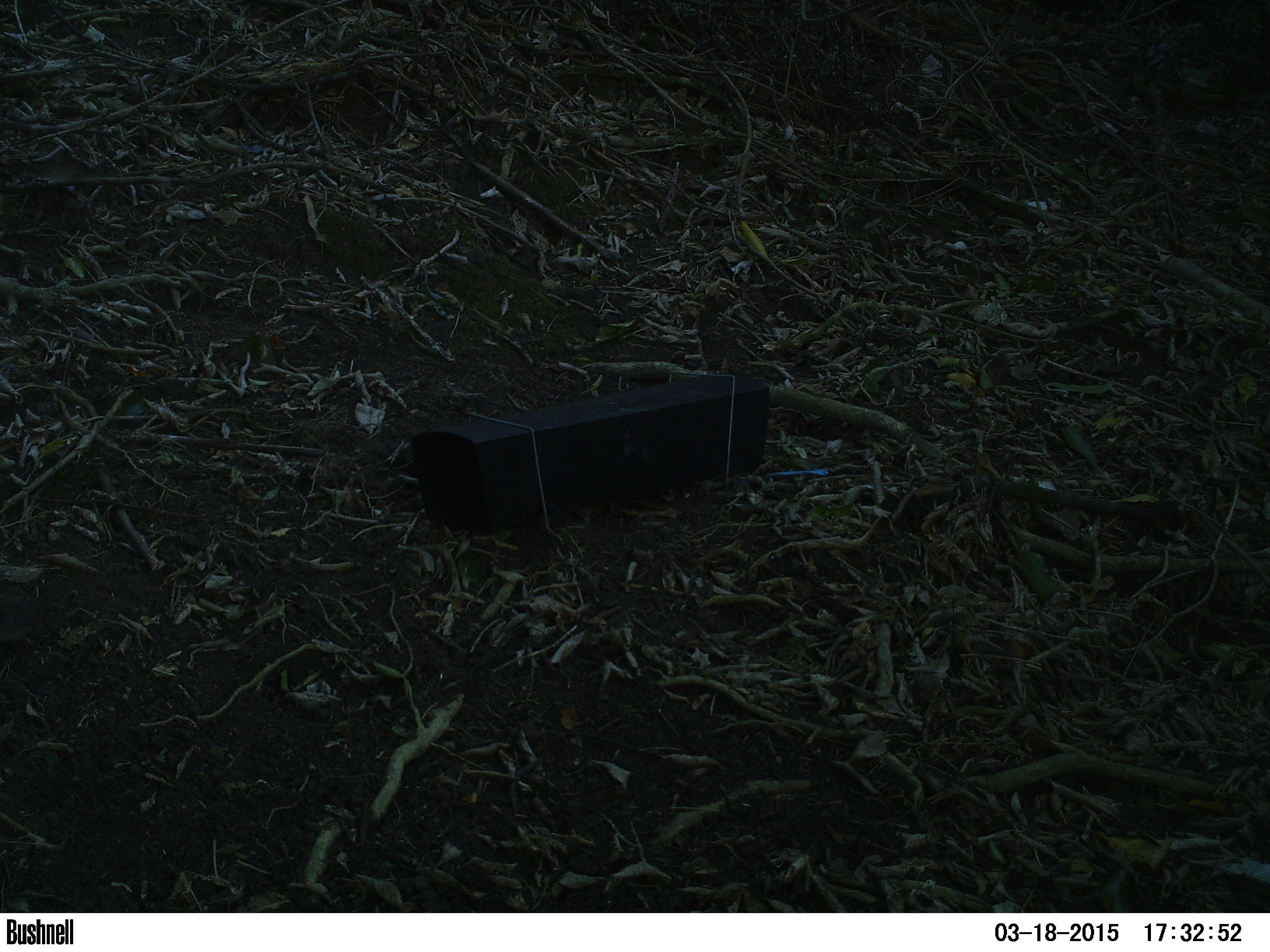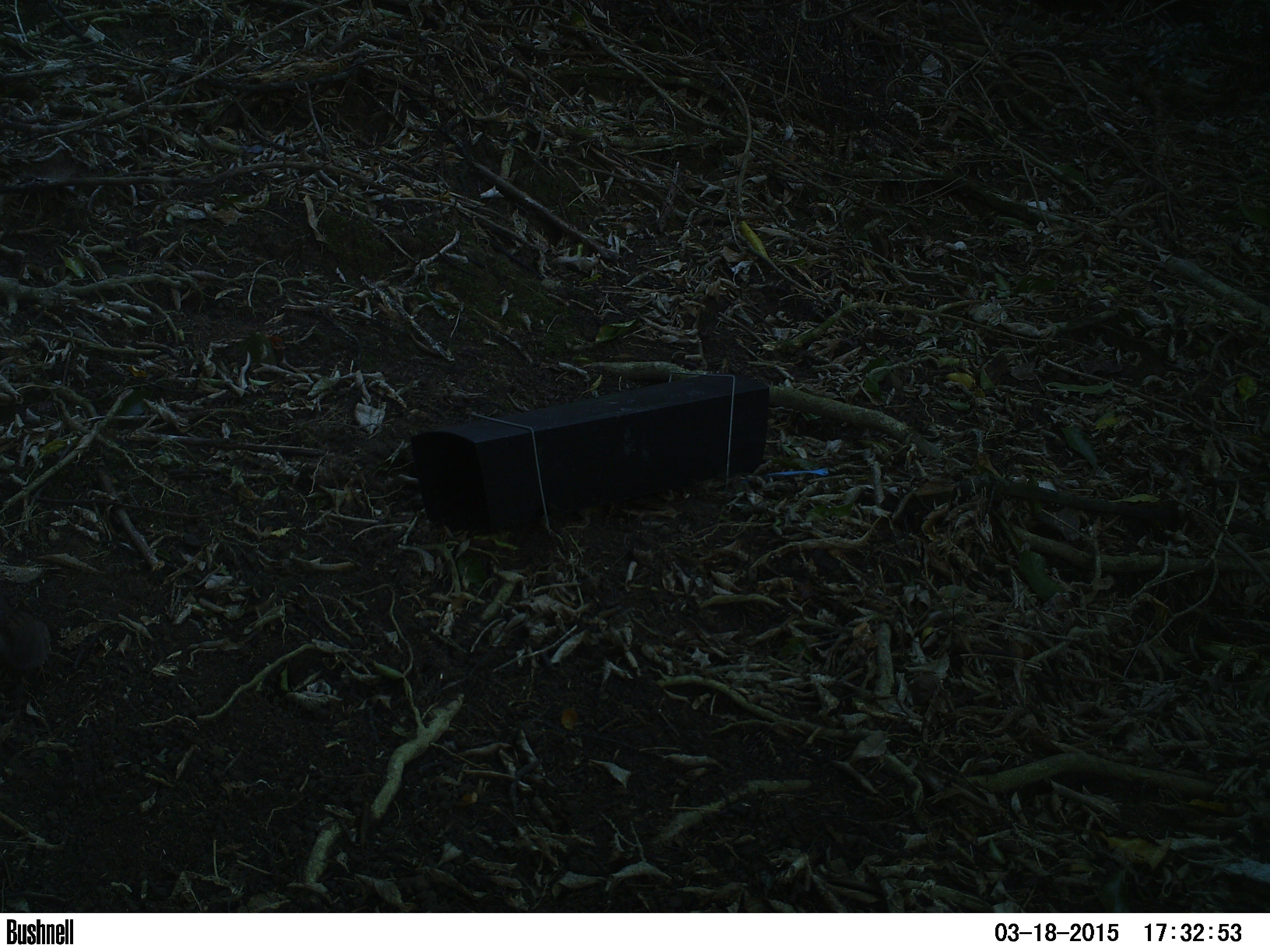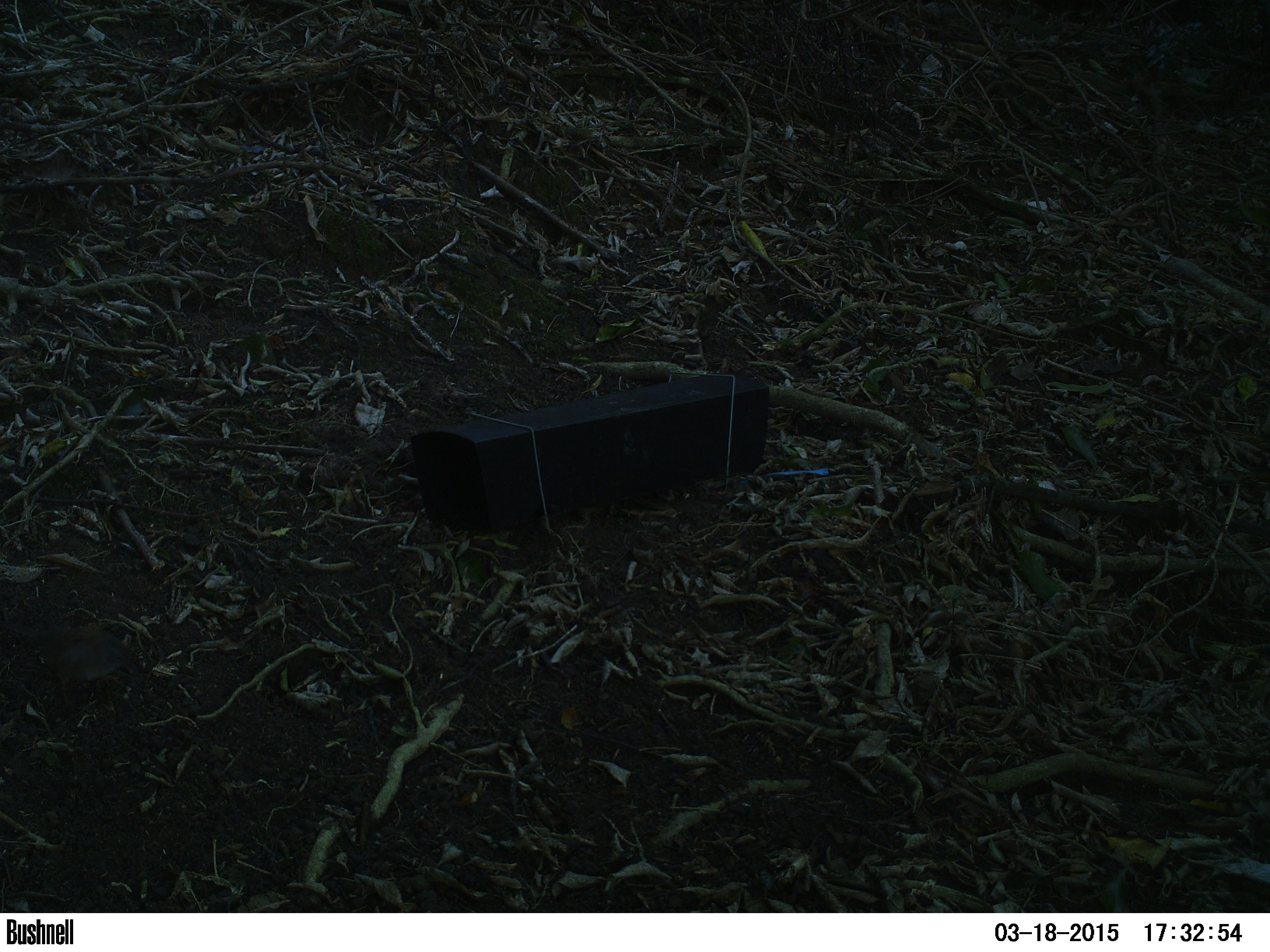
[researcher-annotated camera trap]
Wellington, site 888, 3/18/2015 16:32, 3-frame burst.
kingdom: Animalia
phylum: Chordata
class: Aves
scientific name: Aves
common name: bird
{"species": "bird (Aves)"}